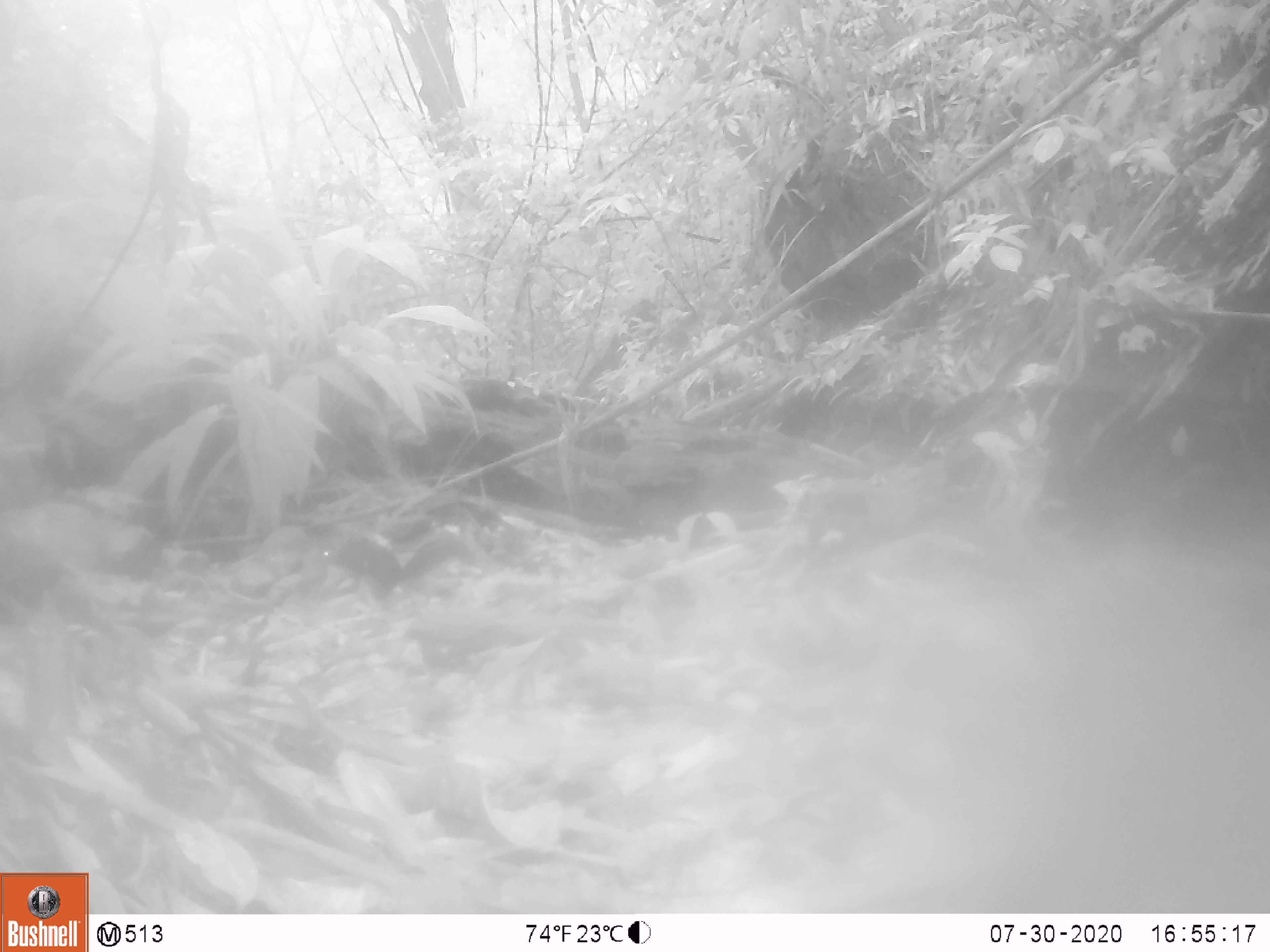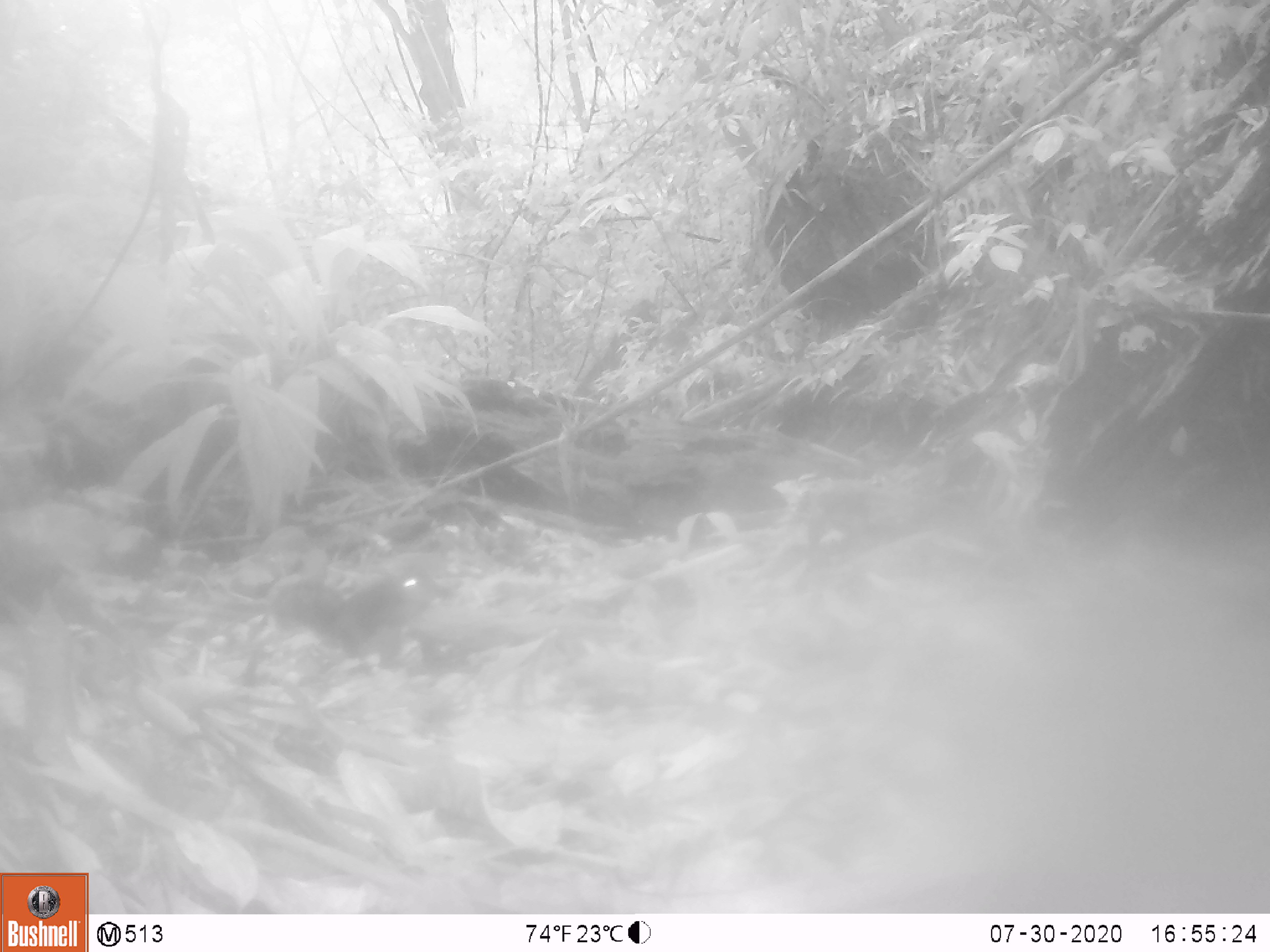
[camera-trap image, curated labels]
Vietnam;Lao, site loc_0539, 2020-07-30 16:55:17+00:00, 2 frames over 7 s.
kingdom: Animalia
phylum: Chordata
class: Mammalia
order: Rodentia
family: Sciuridae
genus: Dremomys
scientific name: Dremomys rufigenis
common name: red-cheeked squirrel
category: red cheeked squirrel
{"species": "red cheeked squirrel (red-cheeked squirrel) (Dremomys rufigenis)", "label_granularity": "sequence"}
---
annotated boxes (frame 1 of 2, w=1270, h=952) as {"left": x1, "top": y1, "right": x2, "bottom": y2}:
red cheeked squirrel: {"left": 310, "top": 532, "right": 475, "bottom": 606}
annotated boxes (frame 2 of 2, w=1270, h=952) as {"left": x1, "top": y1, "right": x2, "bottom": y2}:
red cheeked squirrel: {"left": 242, "top": 564, "right": 452, "bottom": 688}